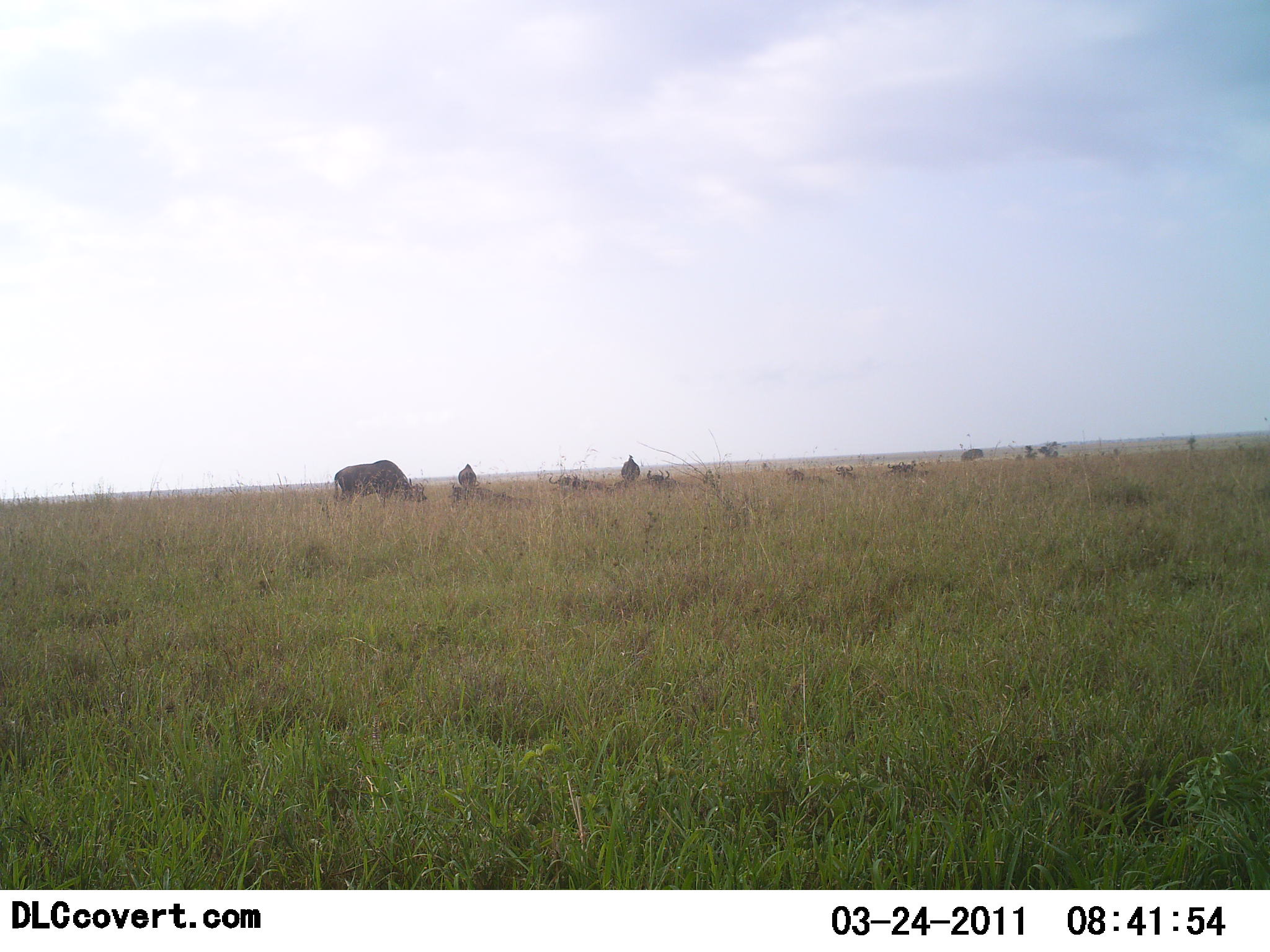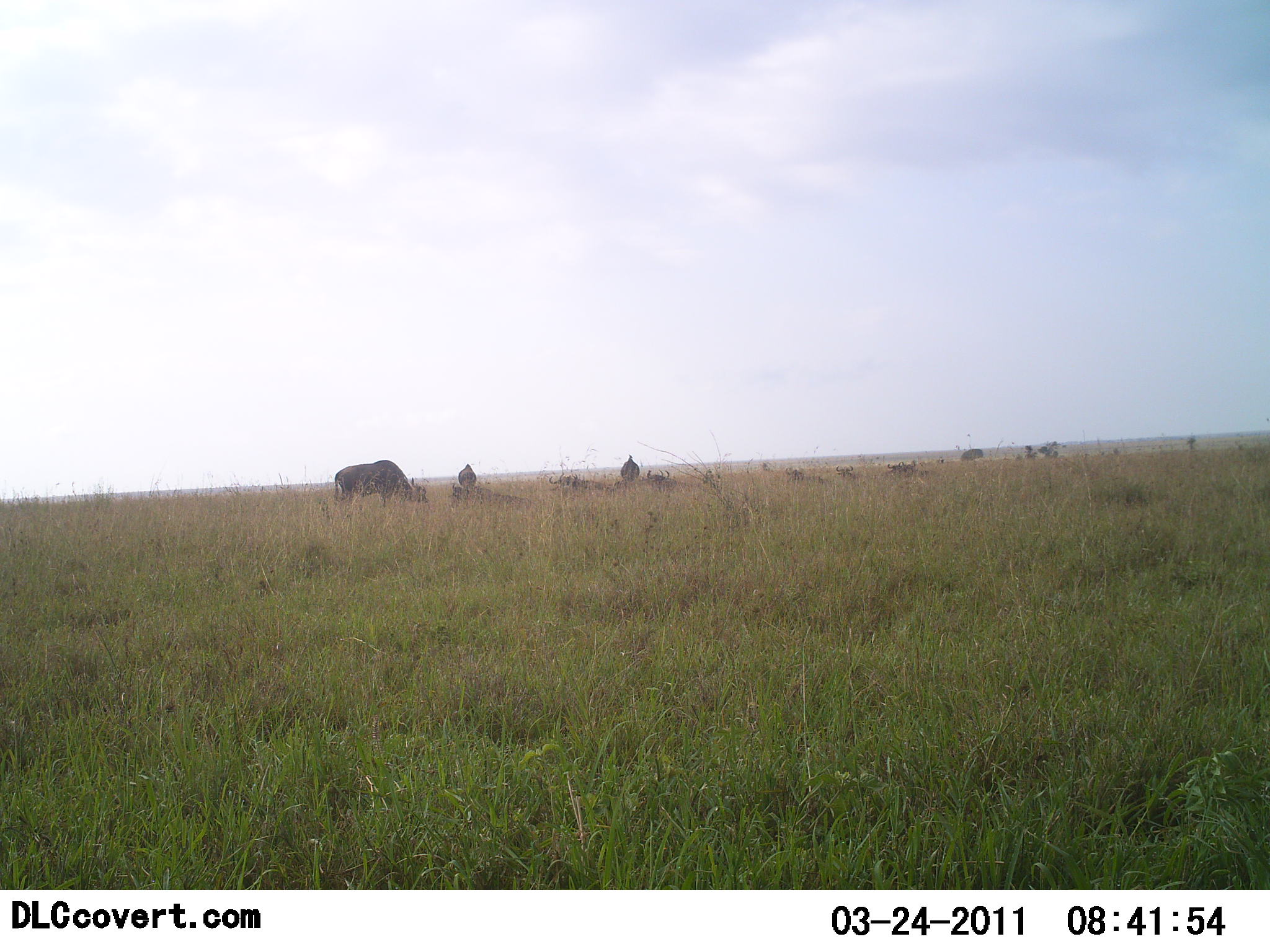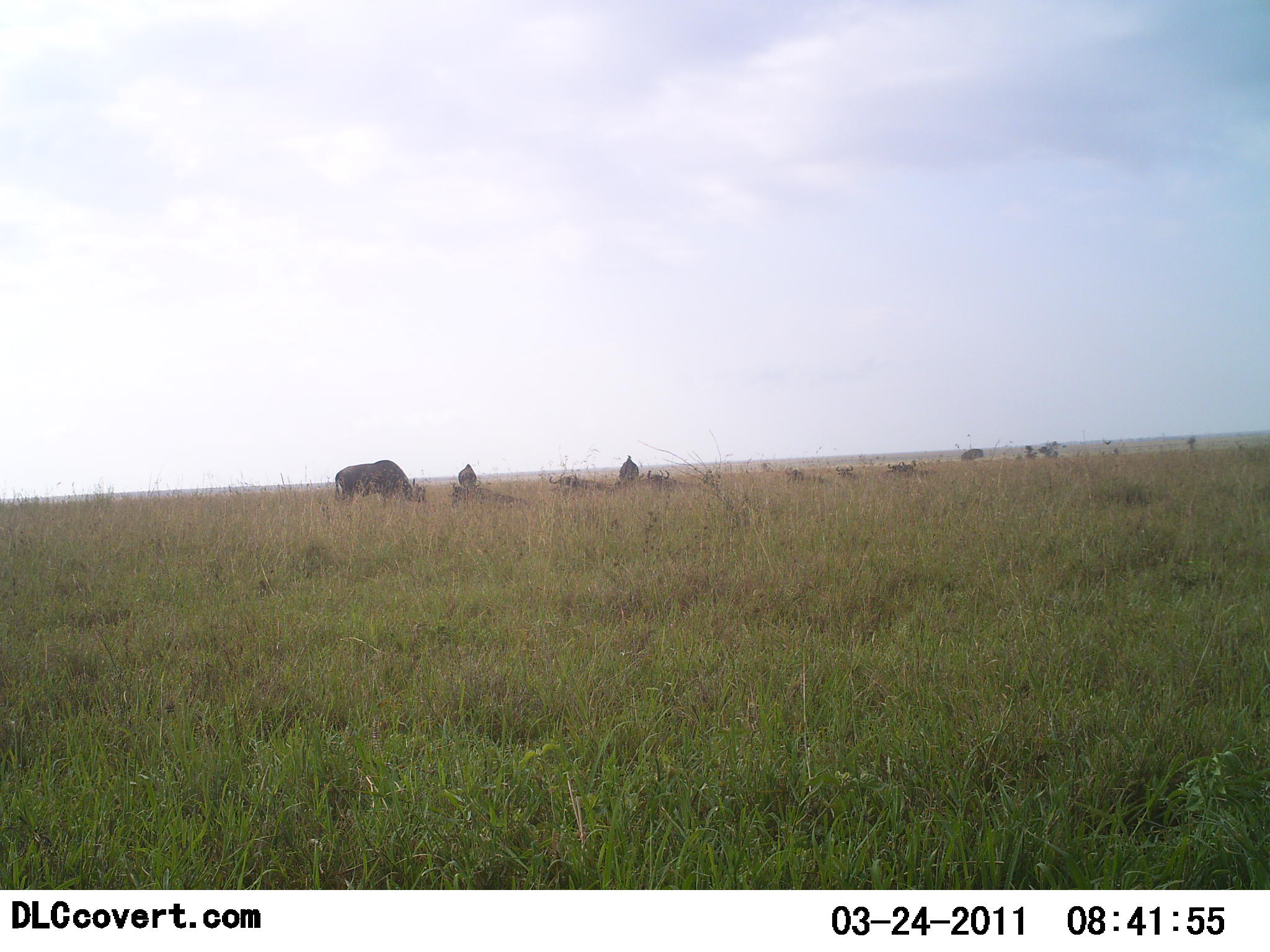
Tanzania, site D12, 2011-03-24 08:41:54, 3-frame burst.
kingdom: Animalia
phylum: Chordata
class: Mammalia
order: Artiodactyla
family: Bovidae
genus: Syncerus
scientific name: Syncerus caffer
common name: cape buffalo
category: buffalo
Buffalo (cape buffalo) (Syncerus caffer), count 3. Behavior (volunteer vote fractions): standing 45%, resting 18%, moving 0%, interacting 9%. Young present (vote fraction): 0%. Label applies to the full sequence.